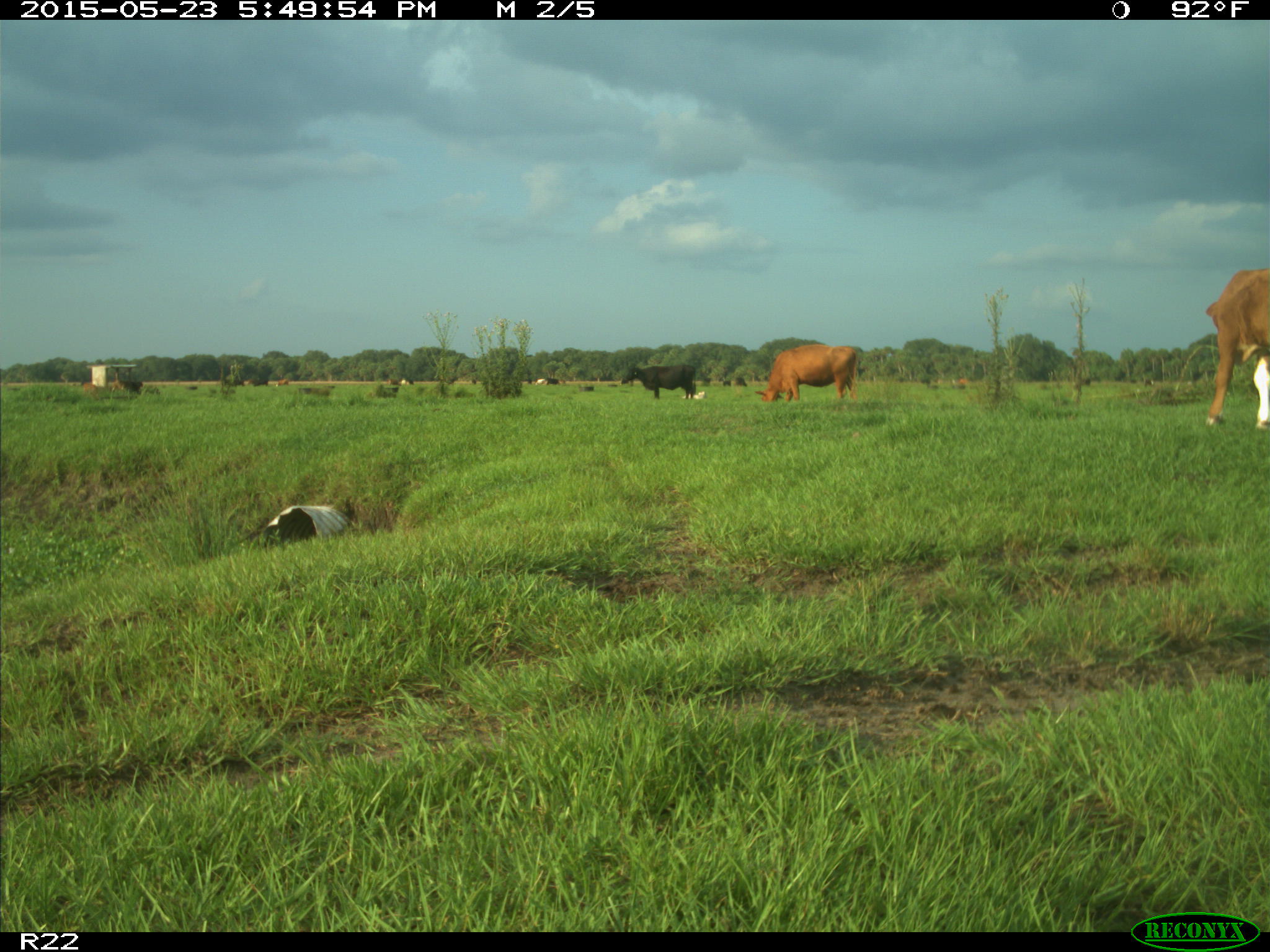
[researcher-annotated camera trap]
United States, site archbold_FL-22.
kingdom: Animalia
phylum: Chordata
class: Mammalia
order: Artiodactyla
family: Bovidae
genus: Bos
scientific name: Bos taurus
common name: domestic cow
Bos taurus (domestic cow).